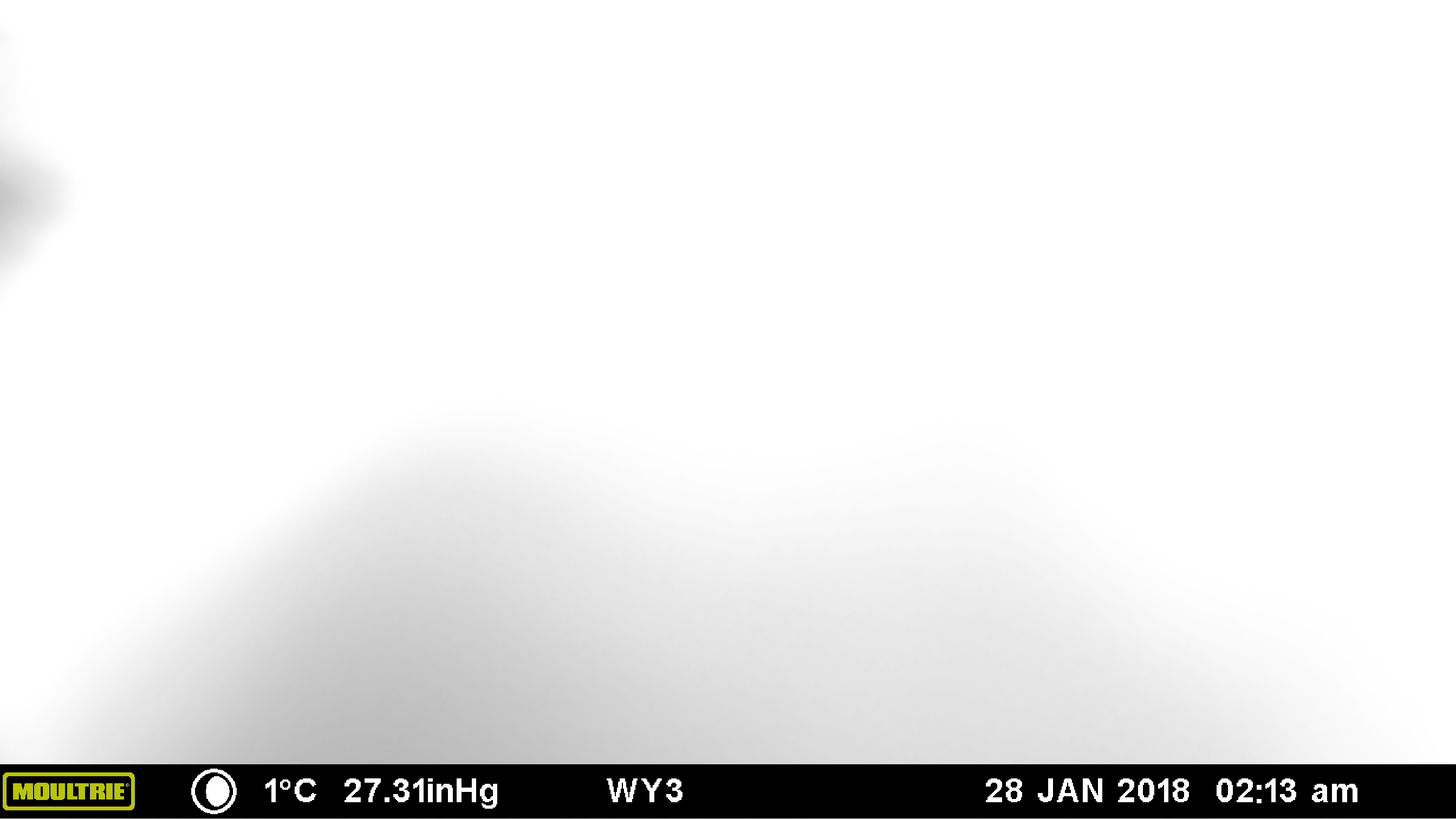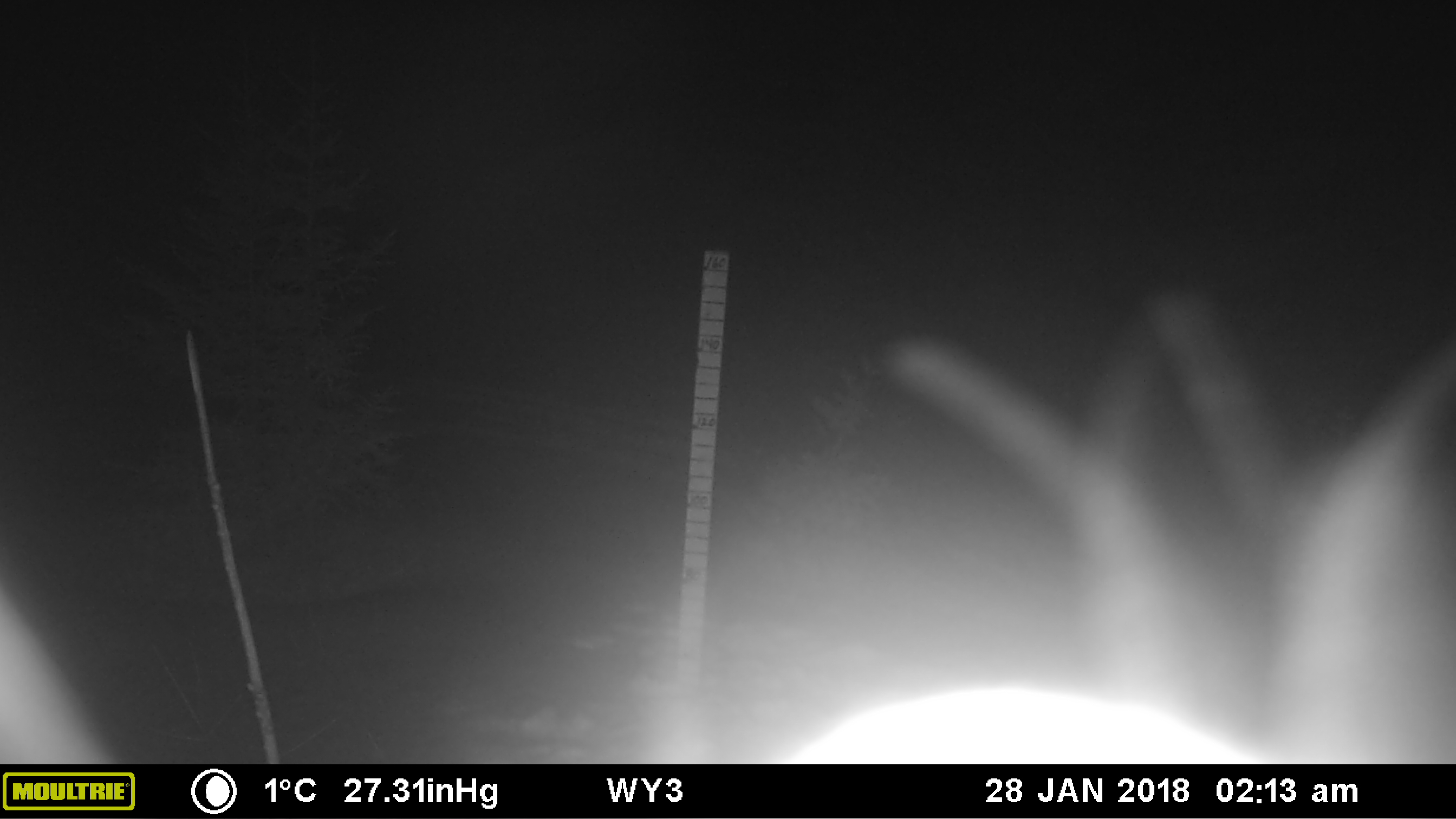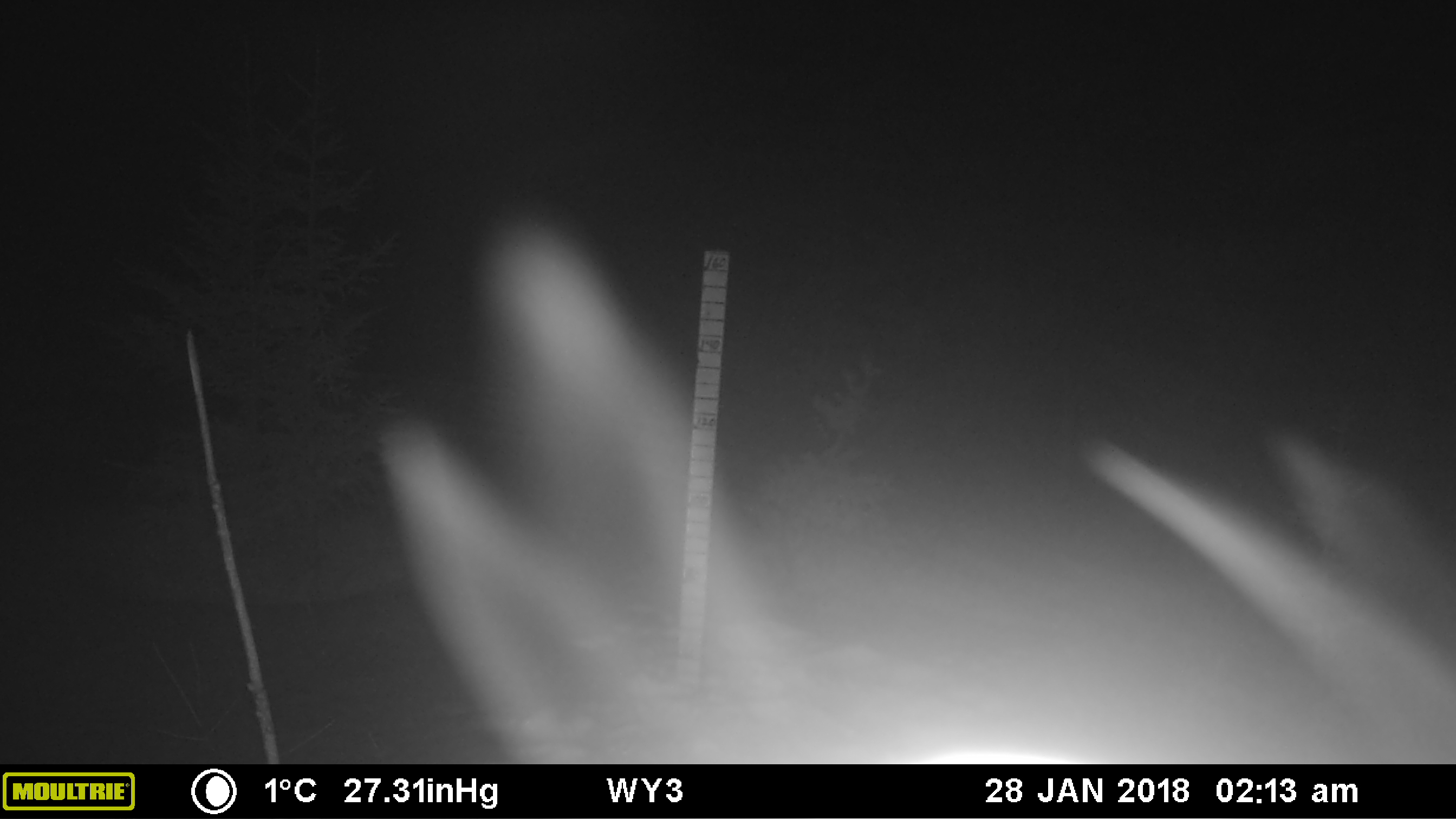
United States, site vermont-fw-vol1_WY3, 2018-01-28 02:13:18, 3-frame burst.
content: unidentified animal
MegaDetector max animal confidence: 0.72